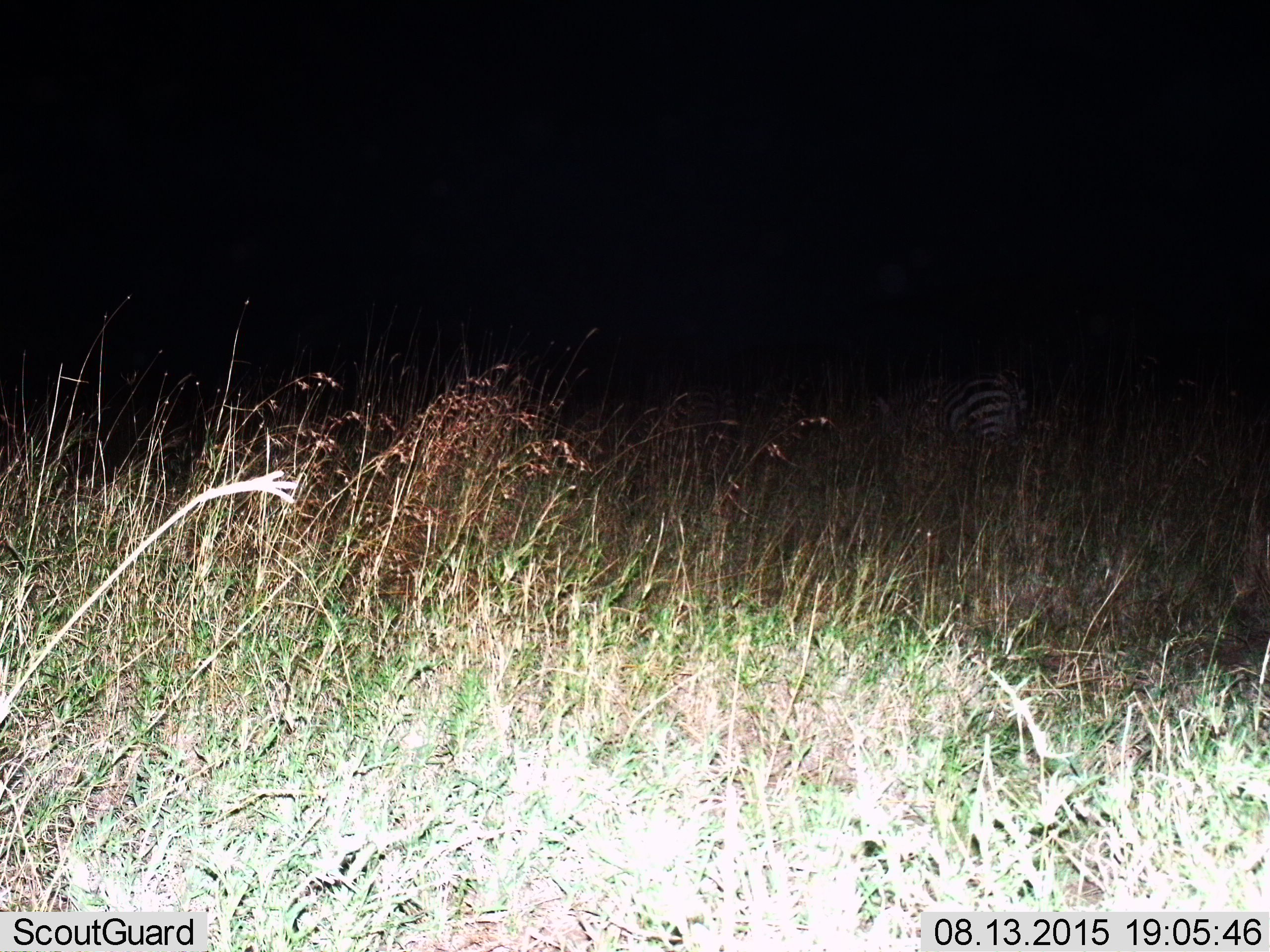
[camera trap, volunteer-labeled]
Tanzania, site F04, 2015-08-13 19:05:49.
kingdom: Animalia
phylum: Chordata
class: Mammalia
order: Perissodactyla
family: Equidae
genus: Equus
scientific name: Equus quagga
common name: plains zebra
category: zebra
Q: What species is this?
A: Zebra (plains zebra) (Equus quagga).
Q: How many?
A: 1.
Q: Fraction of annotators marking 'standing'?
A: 53%.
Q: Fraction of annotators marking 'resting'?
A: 7%.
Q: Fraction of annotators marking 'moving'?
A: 13%.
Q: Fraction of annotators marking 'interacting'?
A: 0%.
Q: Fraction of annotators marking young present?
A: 0%.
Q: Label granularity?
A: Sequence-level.